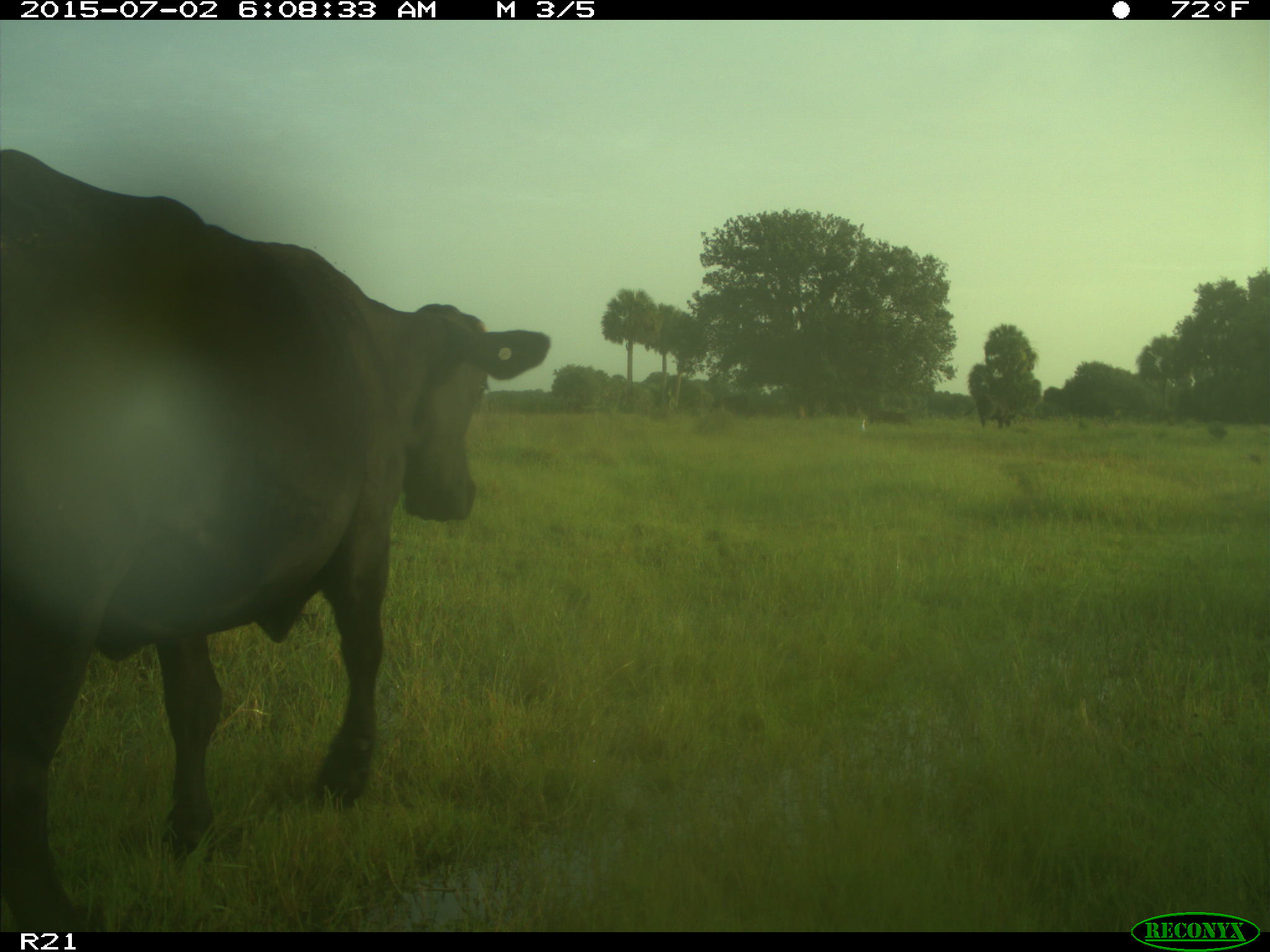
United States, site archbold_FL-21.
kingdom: Animalia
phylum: Chordata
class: Mammalia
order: Artiodactyla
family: Bovidae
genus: Bos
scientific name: Bos taurus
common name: domestic cow